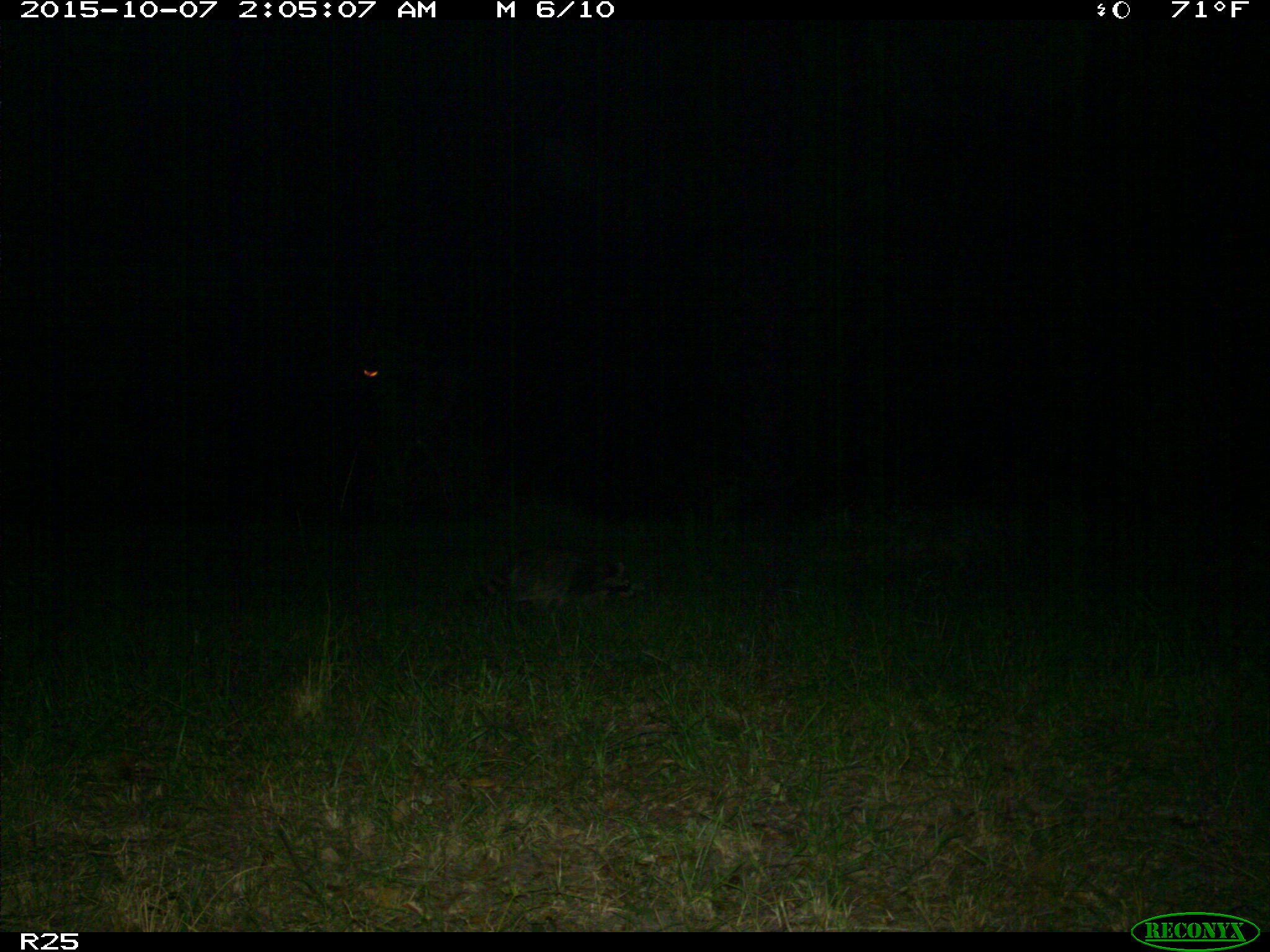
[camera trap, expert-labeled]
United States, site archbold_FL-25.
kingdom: Animalia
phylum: Chordata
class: Mammalia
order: Carnivora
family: Procyonidae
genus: Procyon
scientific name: Procyon lotor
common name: common raccoon